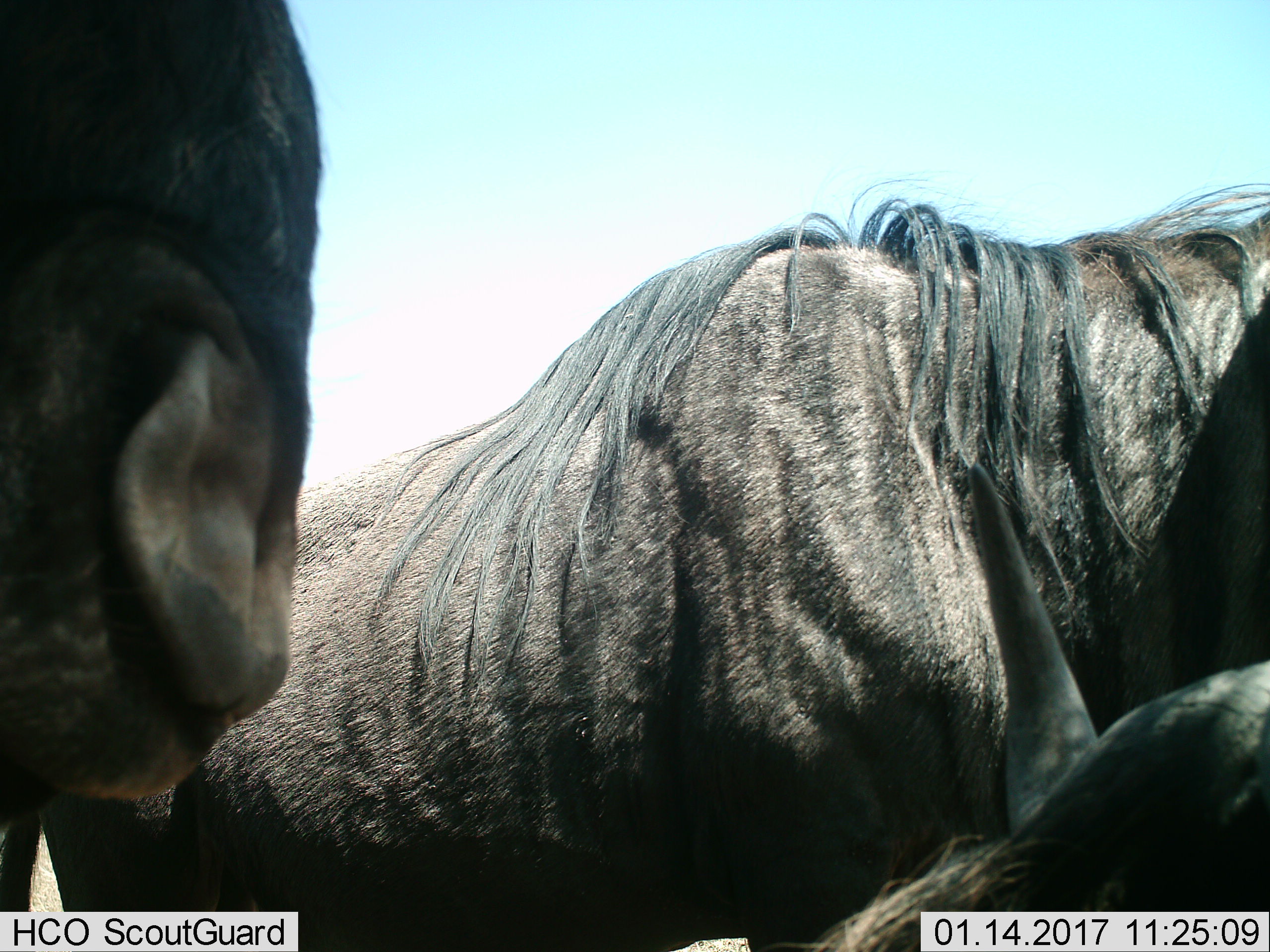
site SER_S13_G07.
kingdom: Animalia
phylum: Chordata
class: Mammalia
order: Artiodactyla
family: Bovidae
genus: Connochaetes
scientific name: Connochaetes taurinus taurinus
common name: blue wildebeest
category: wildebeestblue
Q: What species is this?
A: Wildebeestblue (blue wildebeest) (Connochaetes taurinus taurinus).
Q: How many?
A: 3.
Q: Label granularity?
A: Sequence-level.